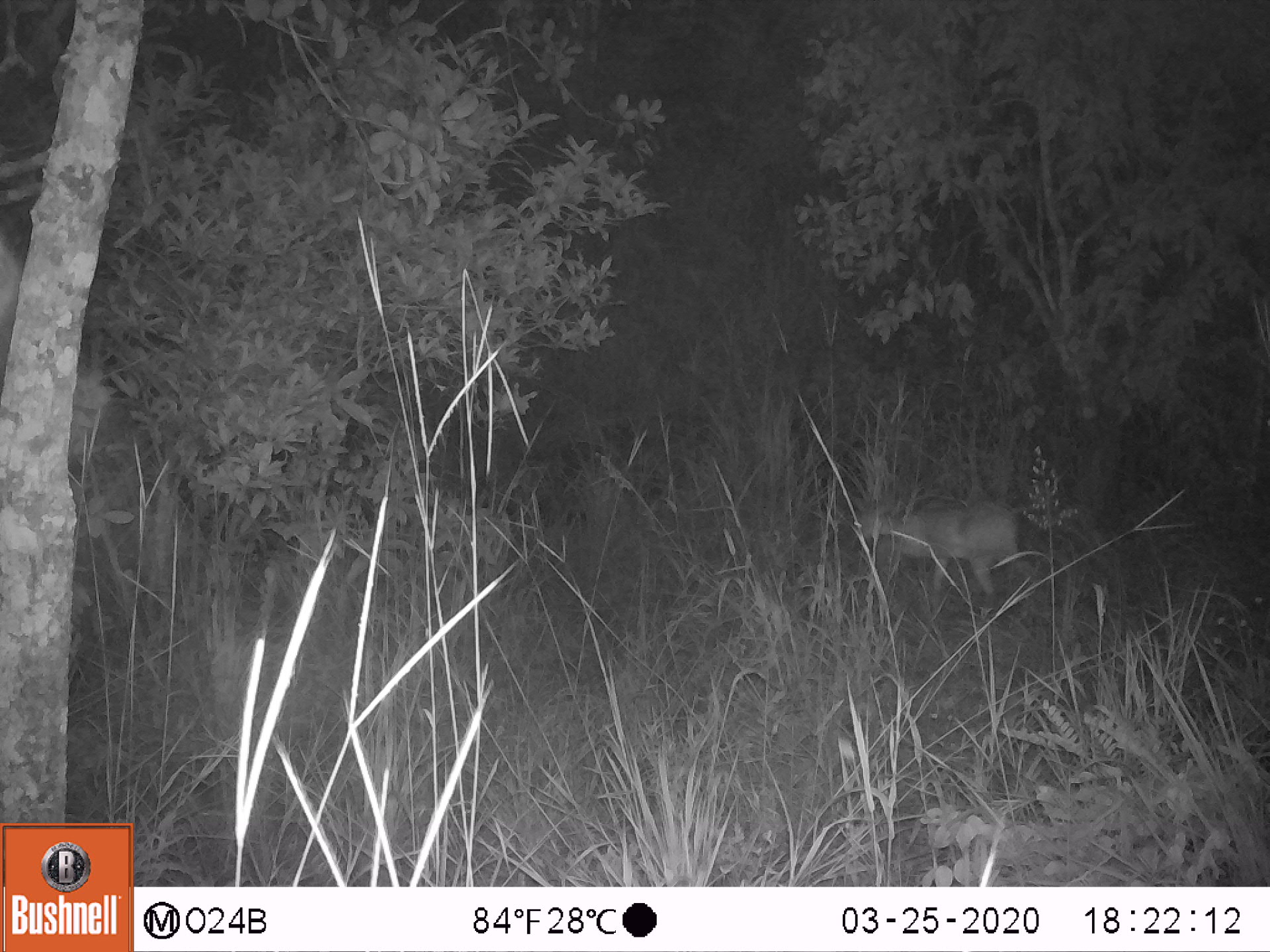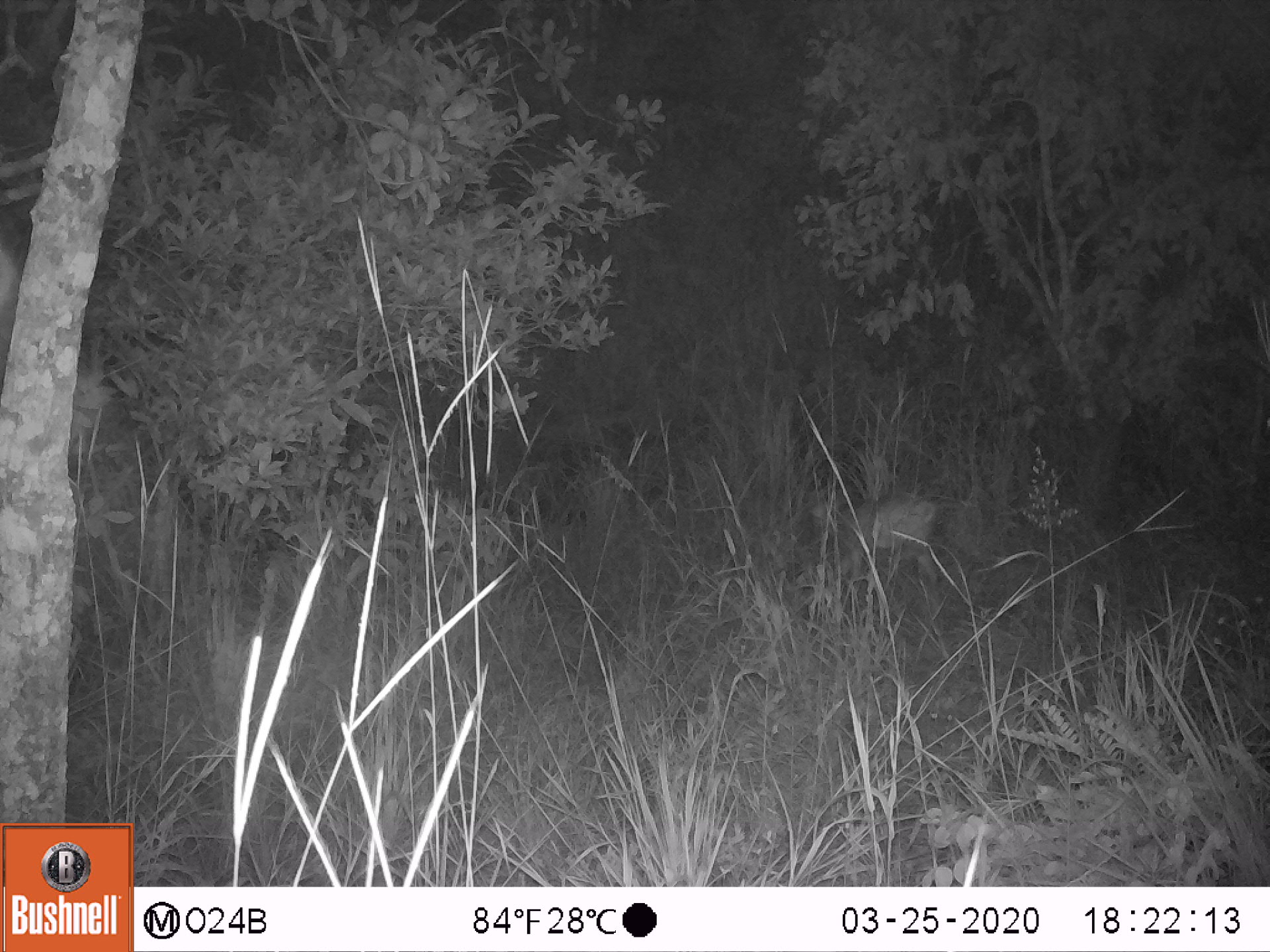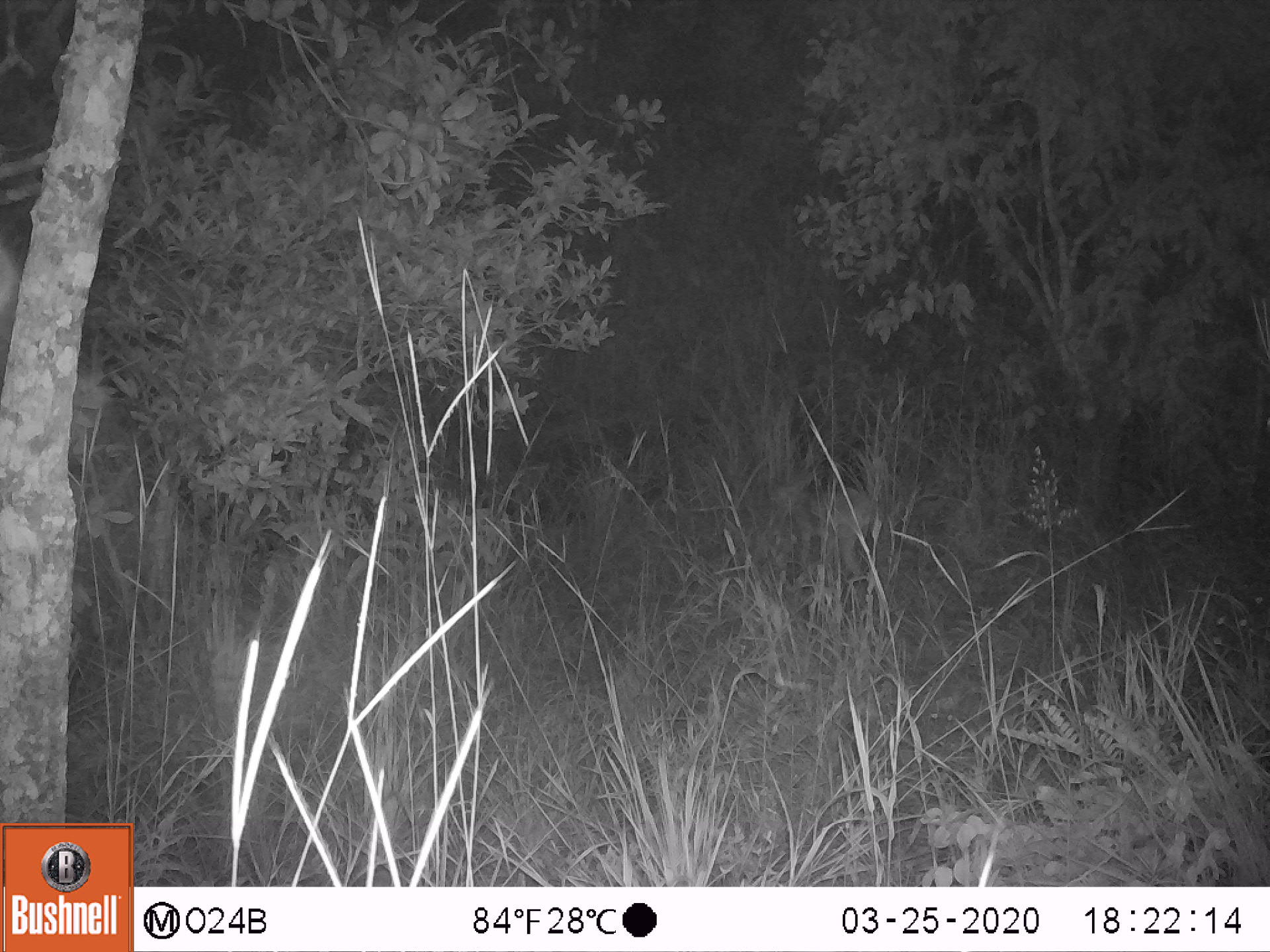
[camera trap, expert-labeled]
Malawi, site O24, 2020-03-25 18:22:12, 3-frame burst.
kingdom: Animalia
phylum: Chordata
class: Mammalia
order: Artiodactyla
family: Bovidae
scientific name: Antilopinae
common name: small antelope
Small antelope (Antilopinae), count 1.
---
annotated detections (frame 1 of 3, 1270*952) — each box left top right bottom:
small antelope: 845 483 1034 617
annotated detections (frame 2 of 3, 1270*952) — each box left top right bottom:
small antelope: 799 479 947 596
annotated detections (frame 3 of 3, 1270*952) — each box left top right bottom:
small antelope: 756 456 901 587